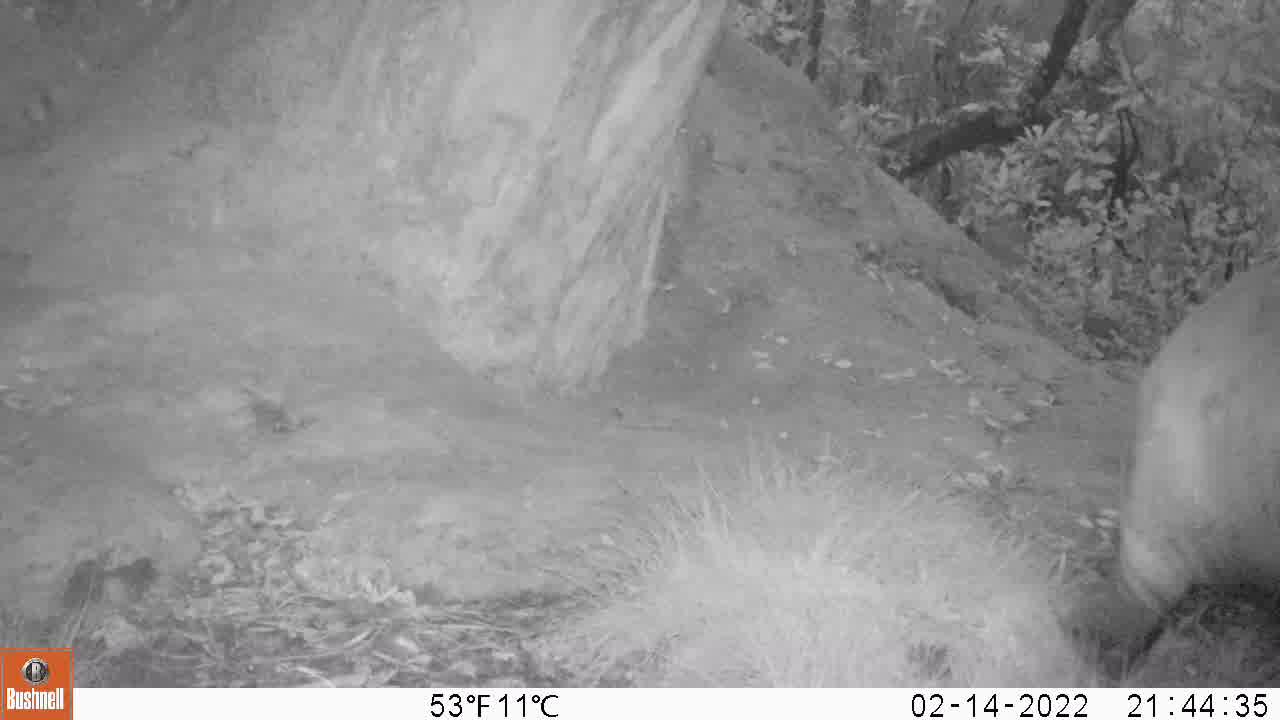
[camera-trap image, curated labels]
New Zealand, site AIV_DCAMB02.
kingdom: Animalia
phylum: Chordata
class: Mammalia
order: Carnivora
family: Otariidae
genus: Phocarctos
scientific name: Phocarctos hookeri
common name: new zealand sea lion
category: sealion